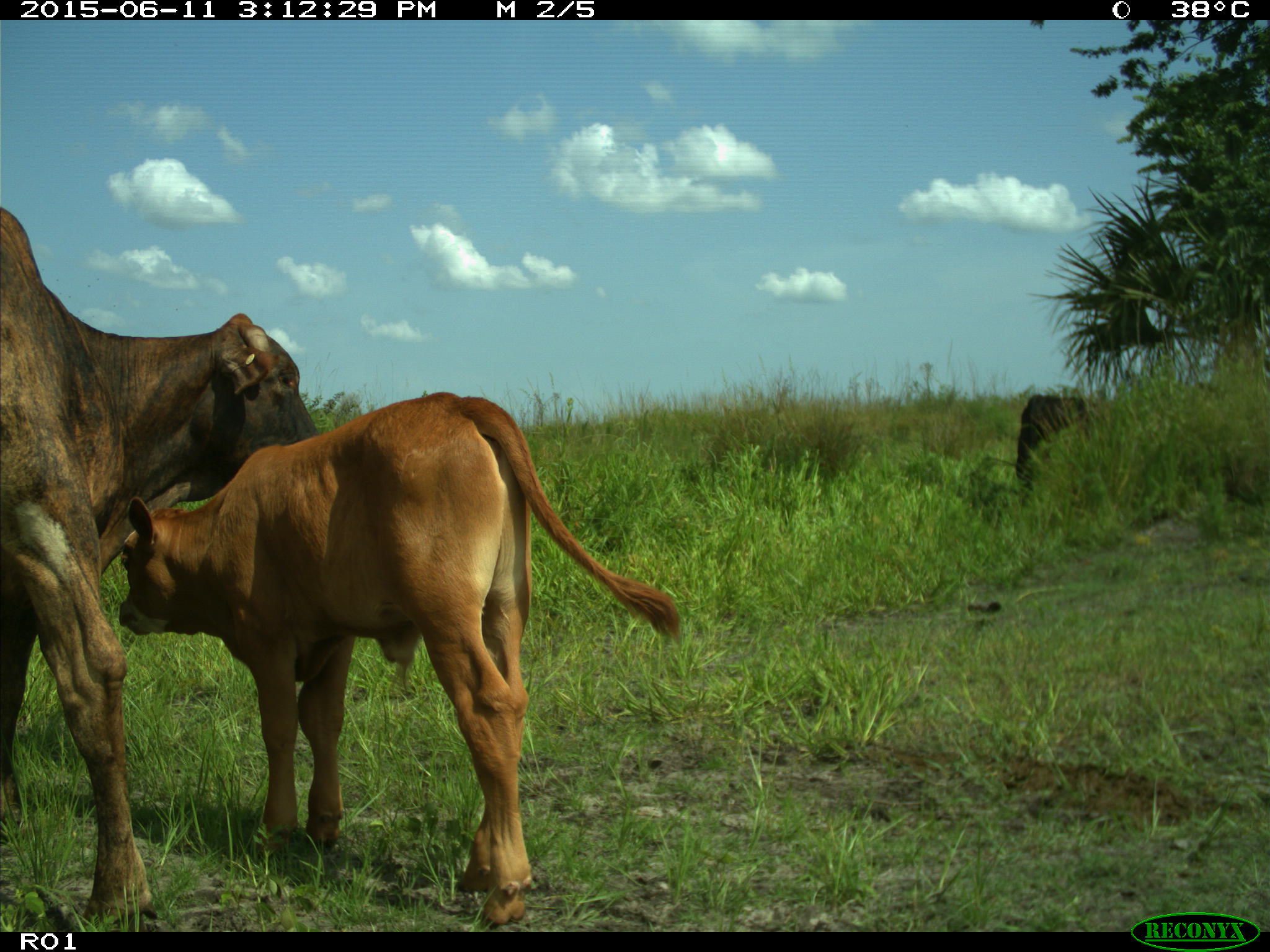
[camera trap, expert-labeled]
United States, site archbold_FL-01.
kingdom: Animalia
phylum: Chordata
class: Mammalia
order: Artiodactyla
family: Bovidae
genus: Bos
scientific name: Bos taurus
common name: domestic cow